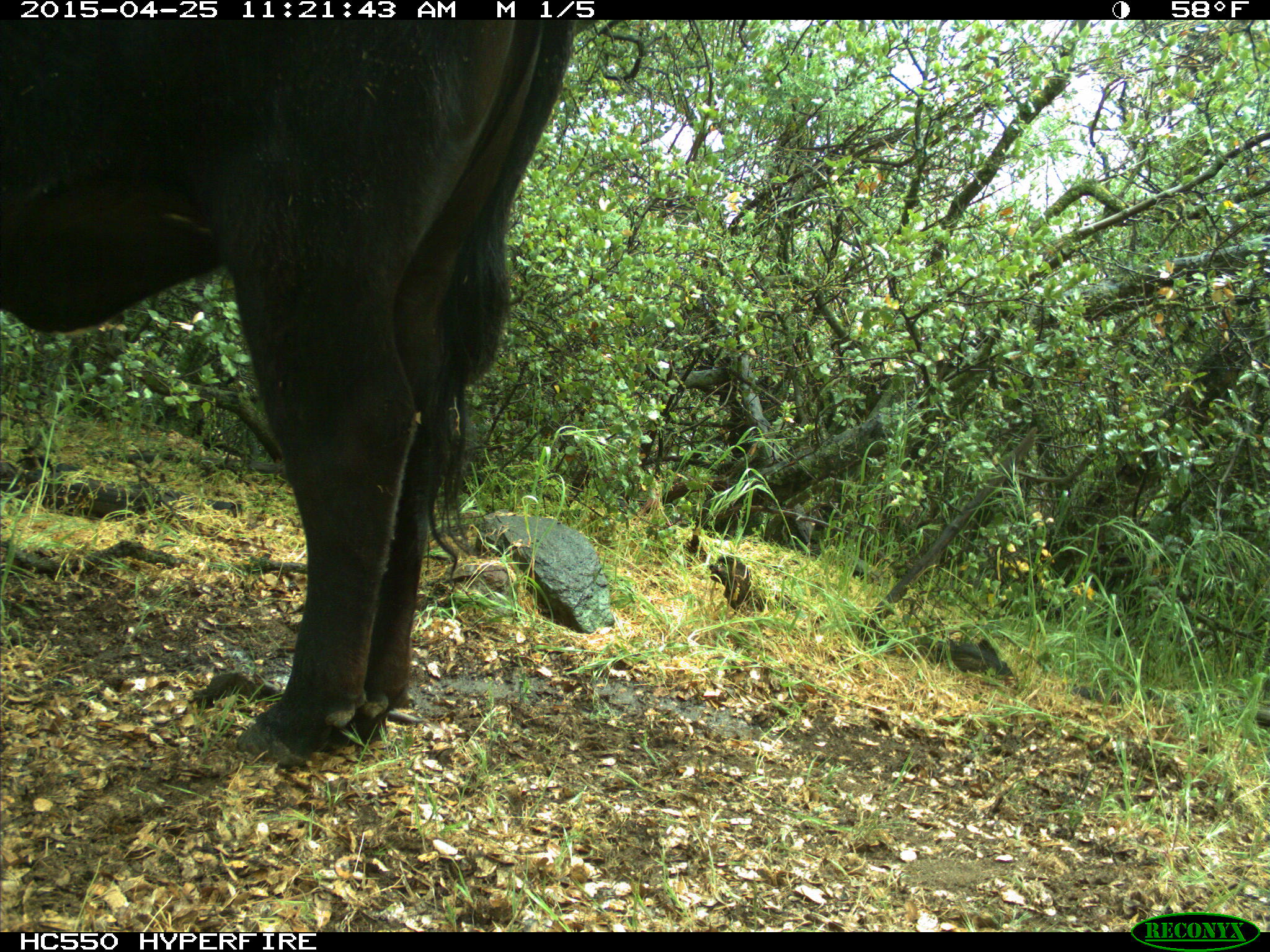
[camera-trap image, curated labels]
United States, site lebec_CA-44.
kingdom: Animalia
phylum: Chordata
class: Mammalia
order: Artiodactyla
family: Suidae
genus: Sus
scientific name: Sus scrofa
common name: wild boar